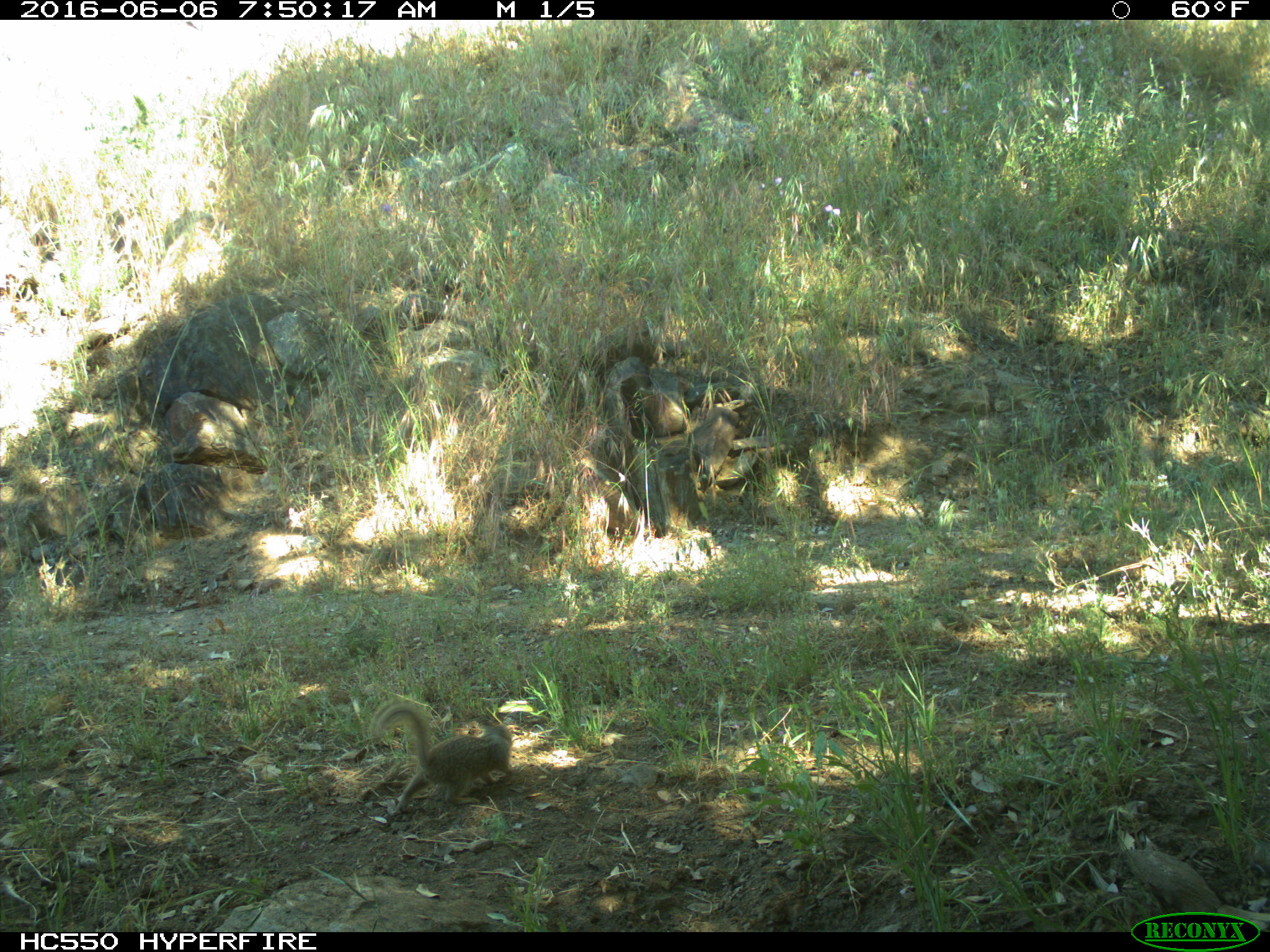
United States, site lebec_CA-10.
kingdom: Animalia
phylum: Chordata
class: Mammalia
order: Rodentia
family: Sciuridae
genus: Otospermophilus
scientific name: Otospermophilus beecheyi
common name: california ground squirrel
Otospermophilus beecheyi (california ground squirrel).